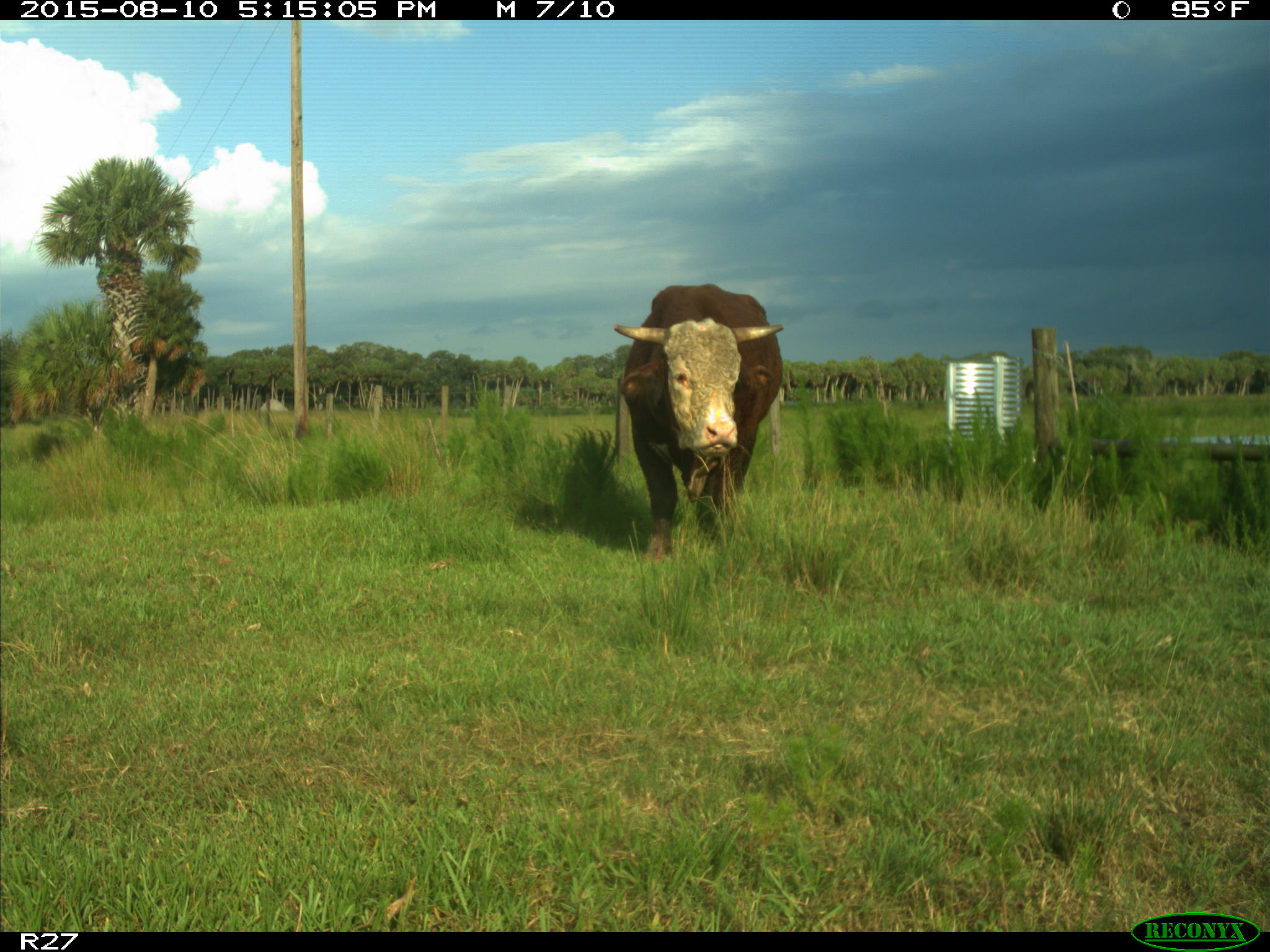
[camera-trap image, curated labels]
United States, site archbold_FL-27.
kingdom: Animalia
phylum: Chordata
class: Mammalia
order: Artiodactyla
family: Bovidae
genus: Bos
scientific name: Bos taurus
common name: domestic cow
Bos taurus (domestic cow).